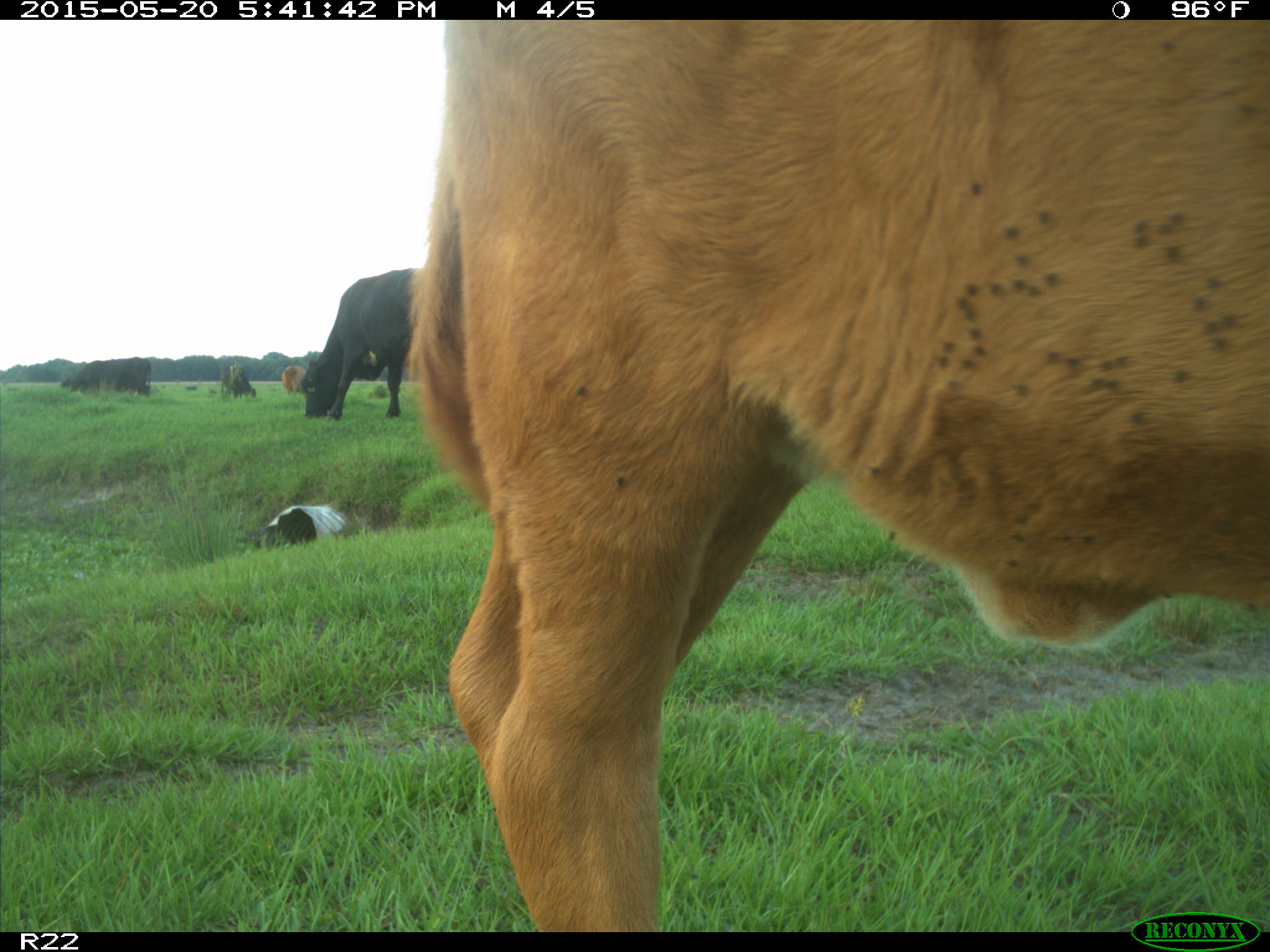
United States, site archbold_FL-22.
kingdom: Animalia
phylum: Chordata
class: Mammalia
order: Artiodactyla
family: Bovidae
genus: Bos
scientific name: Bos taurus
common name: domestic cow